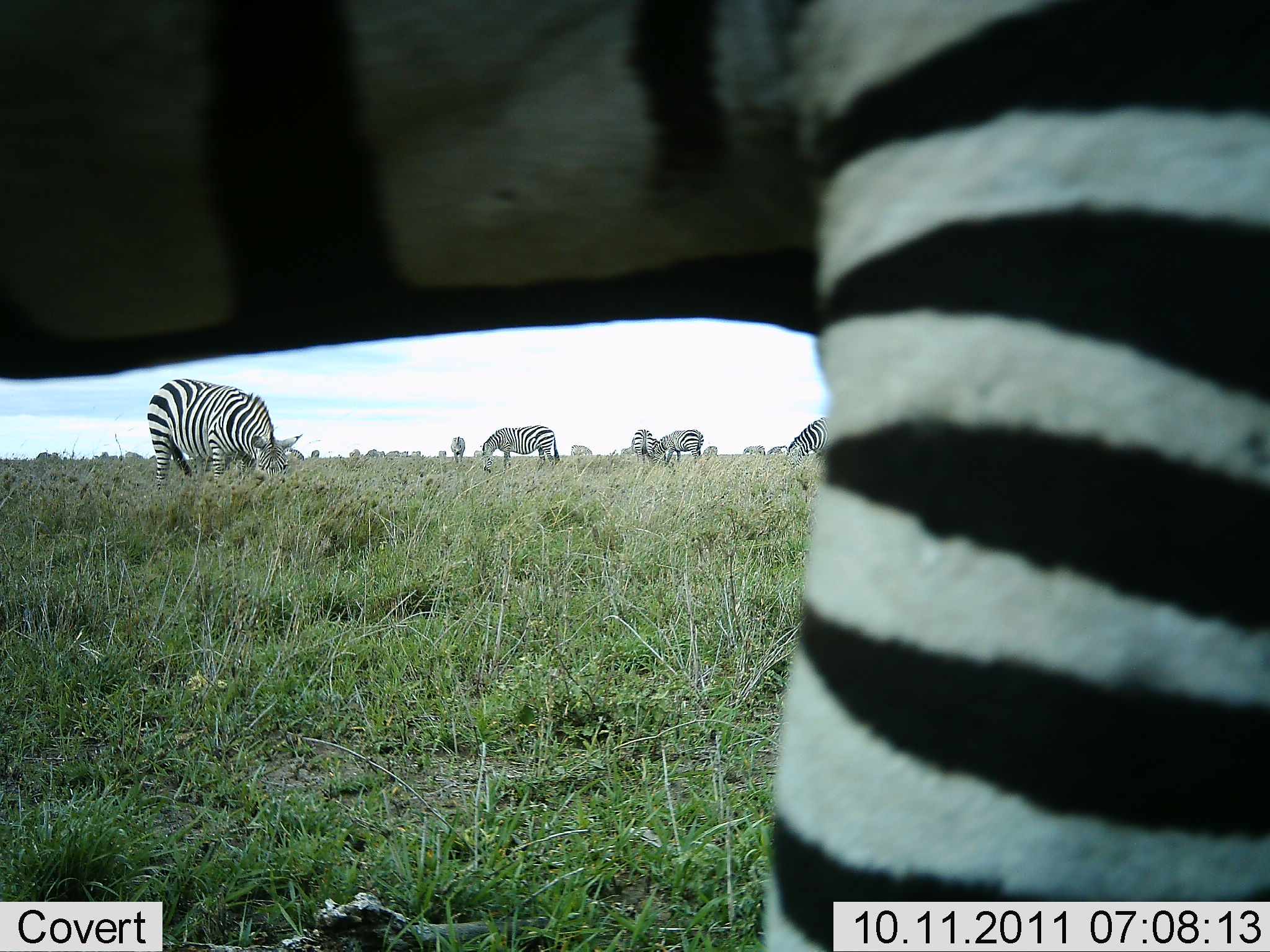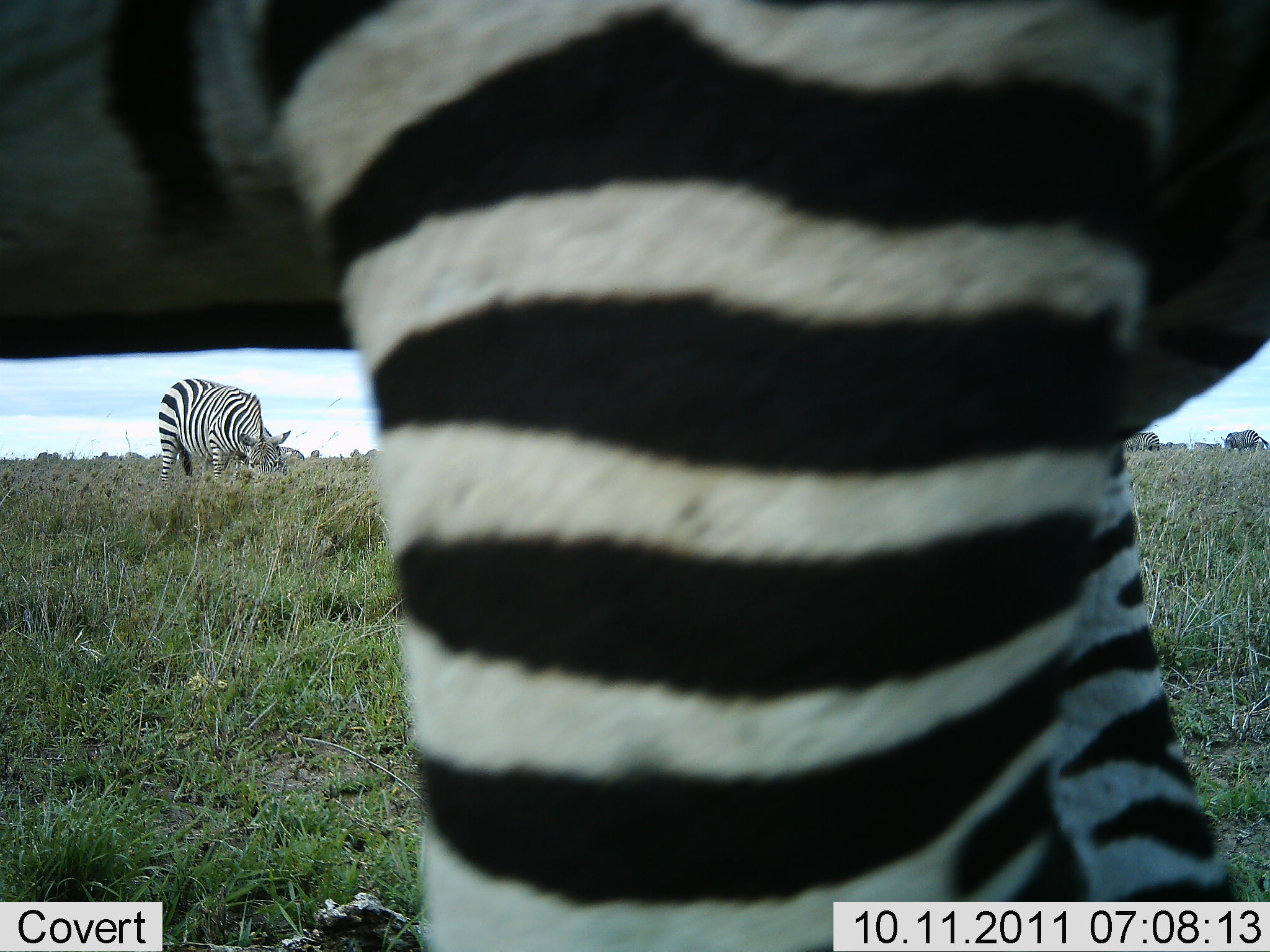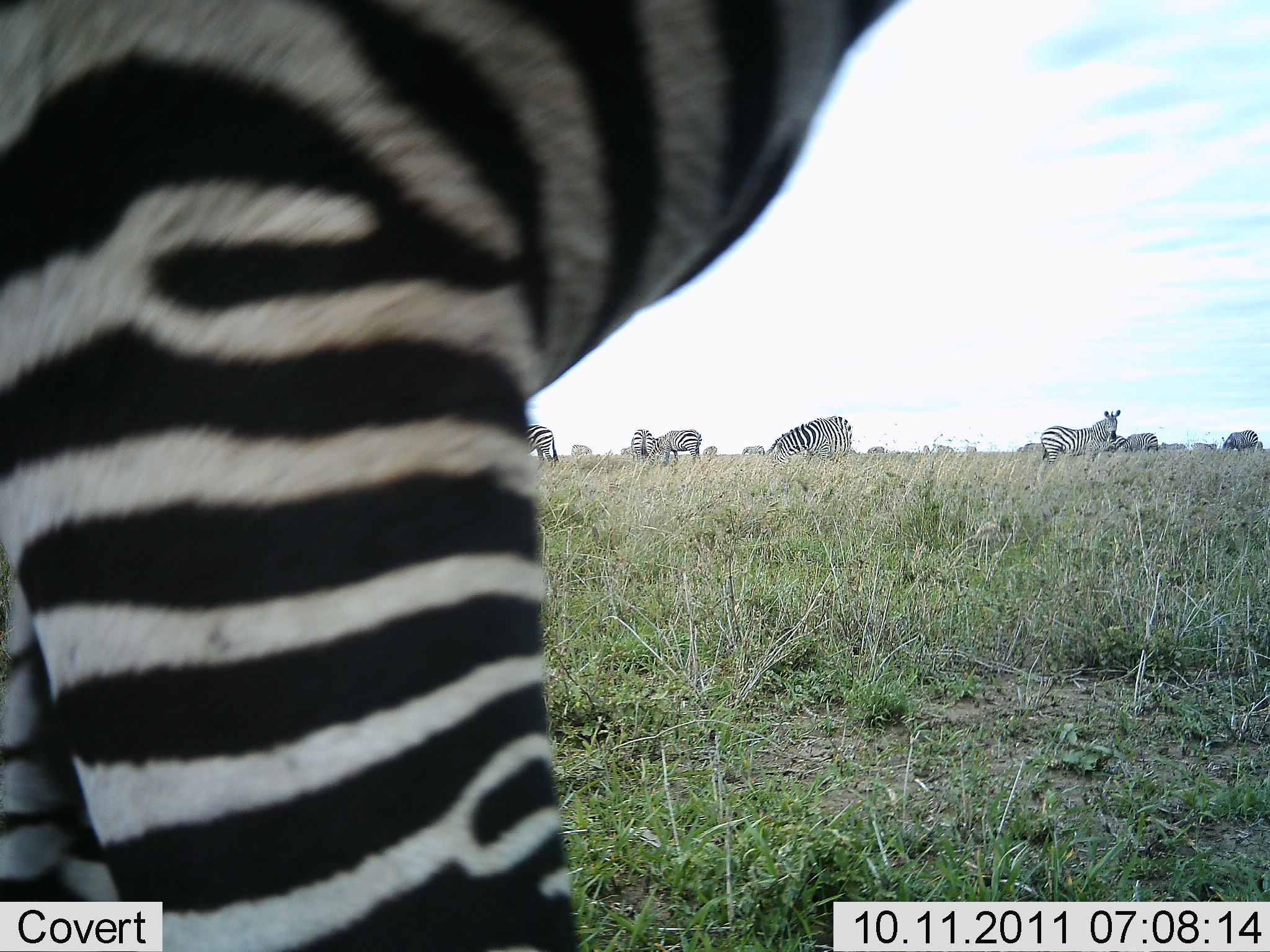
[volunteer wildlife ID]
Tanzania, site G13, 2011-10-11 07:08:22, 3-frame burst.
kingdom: Animalia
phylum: Chordata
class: Mammalia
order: Perissodactyla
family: Equidae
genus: Equus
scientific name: Equus quagga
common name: plains zebra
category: zebra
Zebra (plains zebra) (Equus quagga), count 11-50. Behavior (volunteer vote fractions): standing 75%, resting 6%, moving 69%, interacting 0%. Young present (vote fraction): 0%. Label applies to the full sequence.